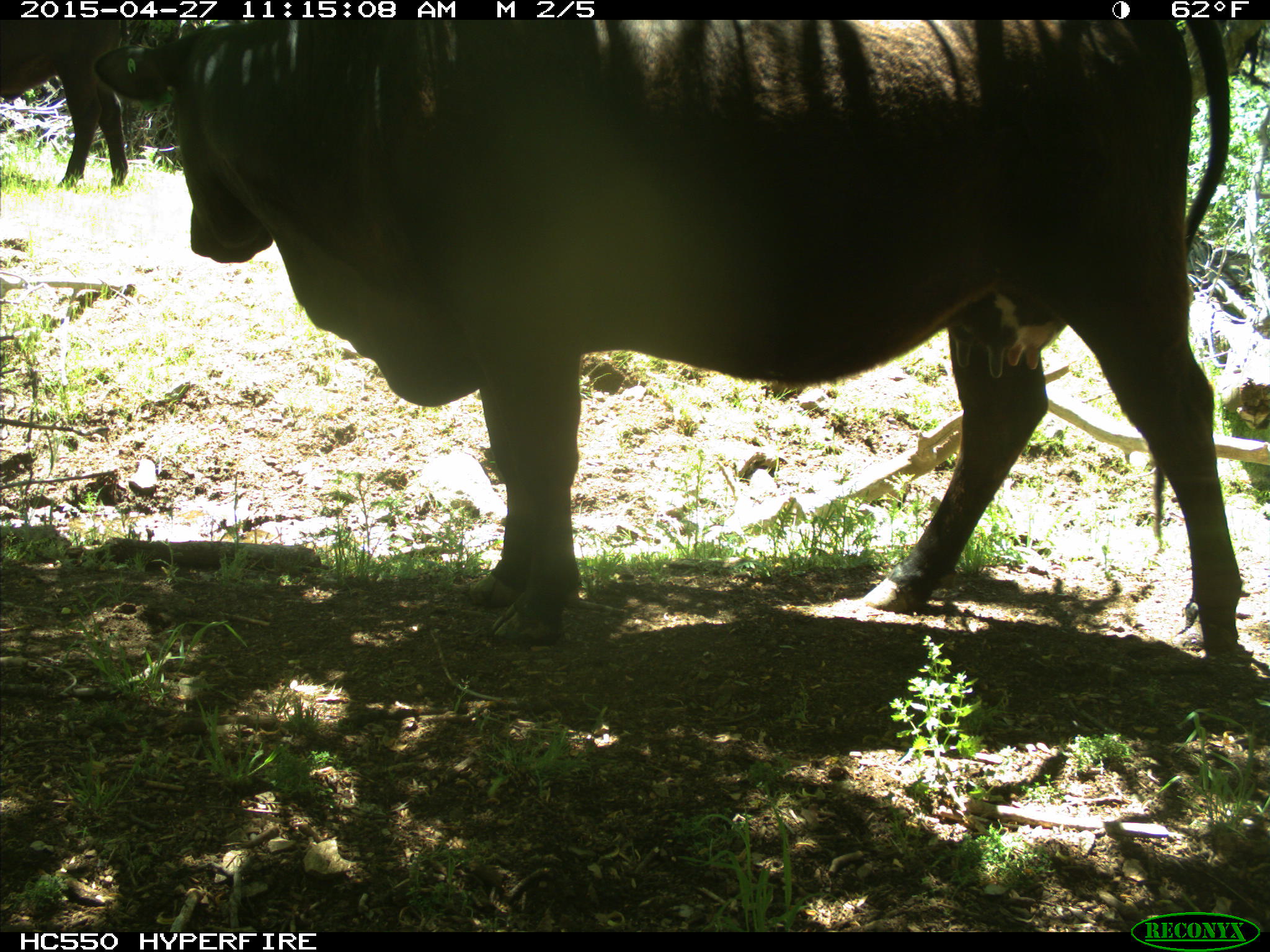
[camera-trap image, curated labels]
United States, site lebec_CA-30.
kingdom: Animalia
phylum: Chordata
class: Mammalia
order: Artiodactyla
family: Bovidae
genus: Bos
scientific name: Bos taurus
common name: domestic cow